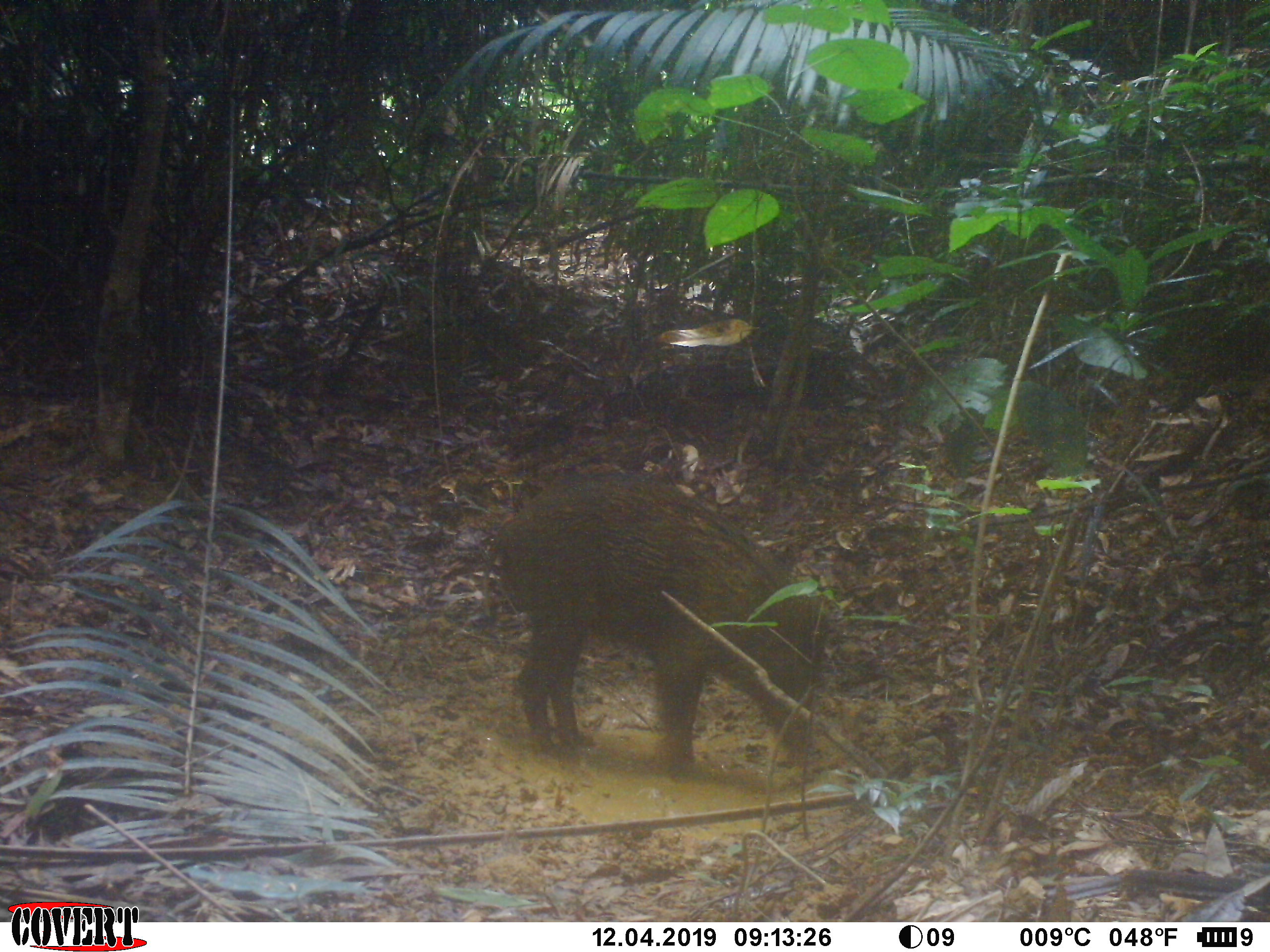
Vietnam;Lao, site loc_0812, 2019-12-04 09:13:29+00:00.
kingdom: Animalia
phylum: Chordata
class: Mammalia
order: Artiodactyla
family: Suidae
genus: Sus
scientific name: Sus scrofa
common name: eurasian wild pig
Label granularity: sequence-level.